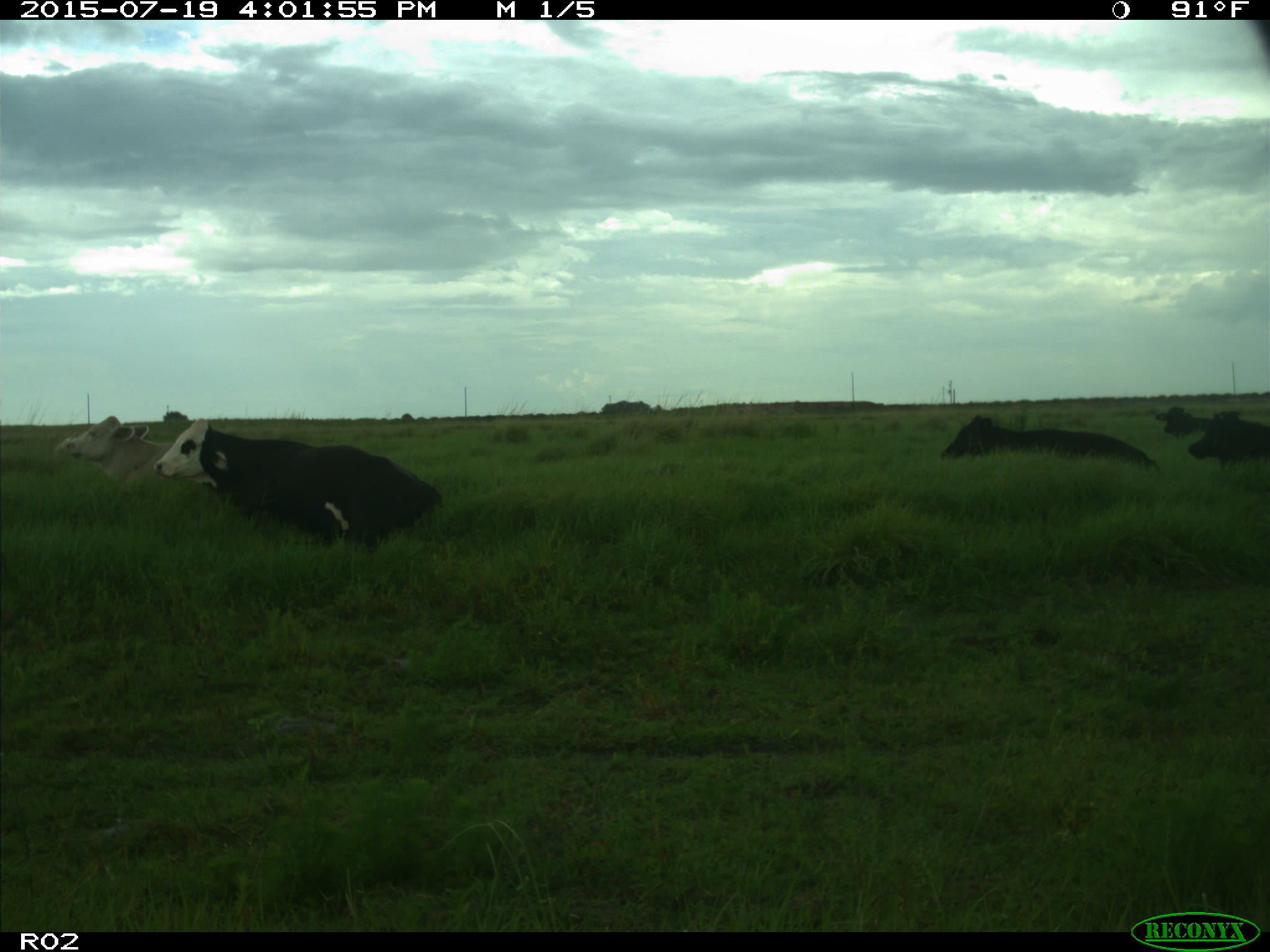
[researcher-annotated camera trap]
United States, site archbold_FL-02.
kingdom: Animalia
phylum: Chordata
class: Mammalia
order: Artiodactyla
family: Bovidae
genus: Bos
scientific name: Bos taurus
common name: domestic cow